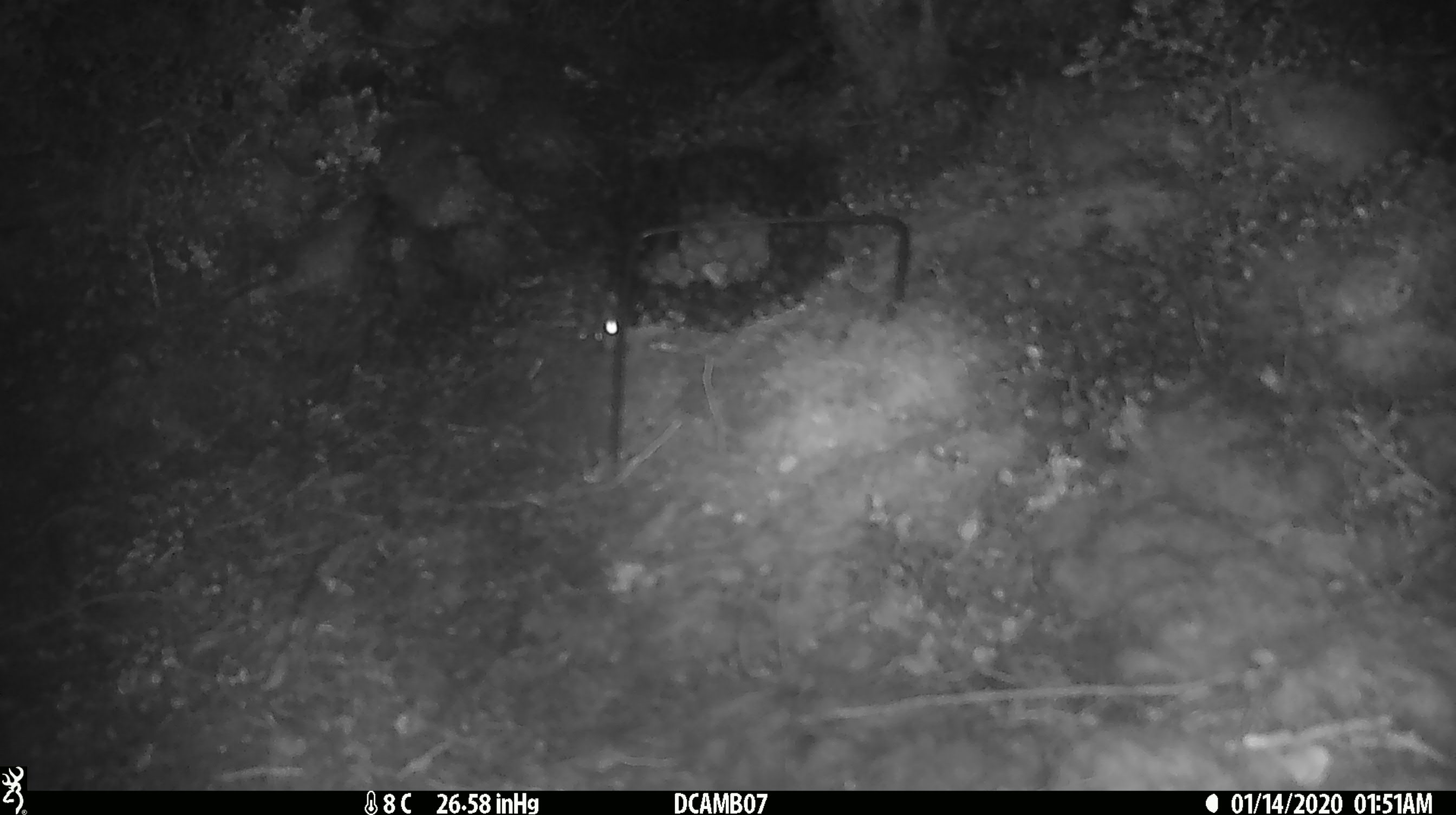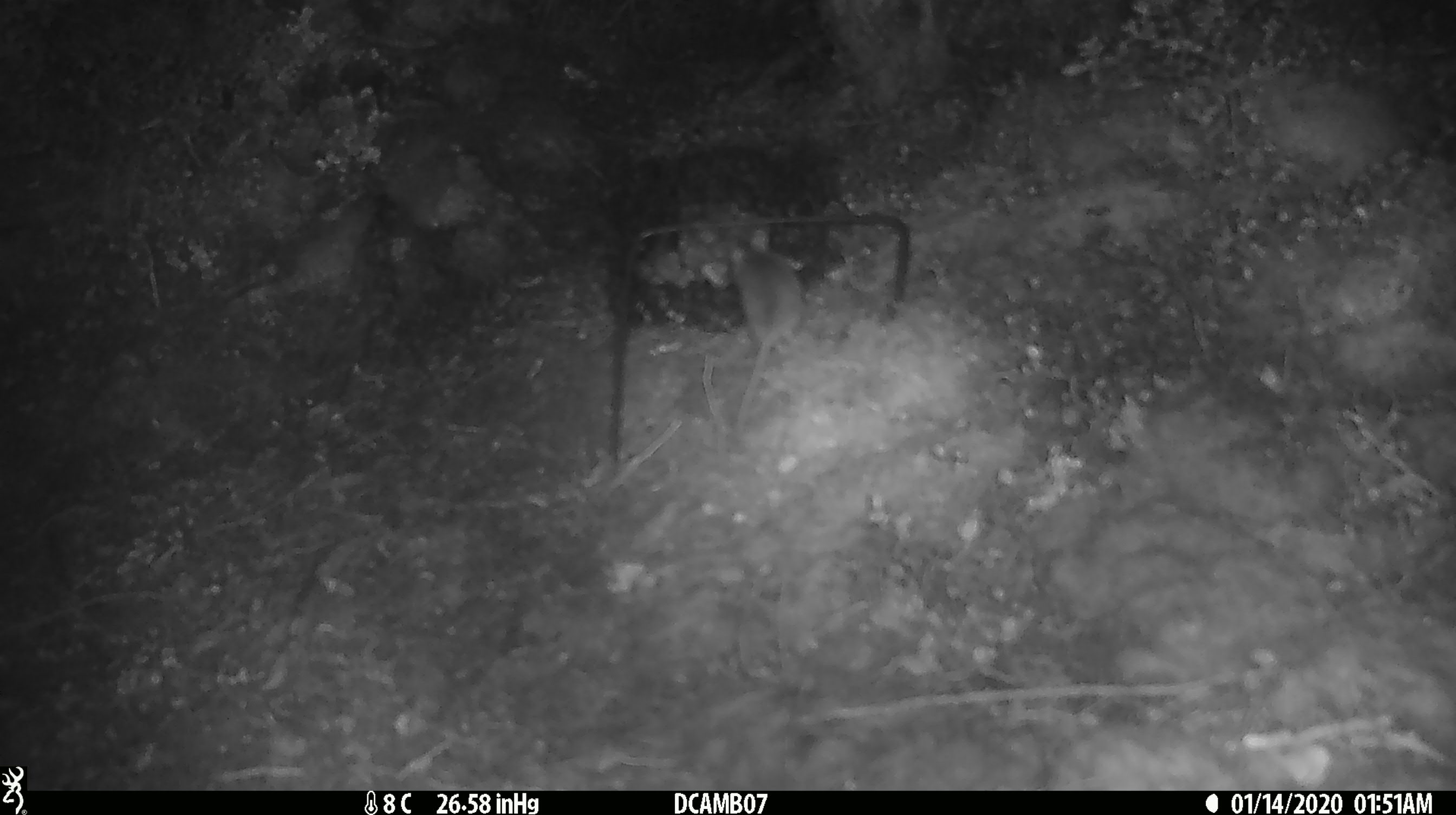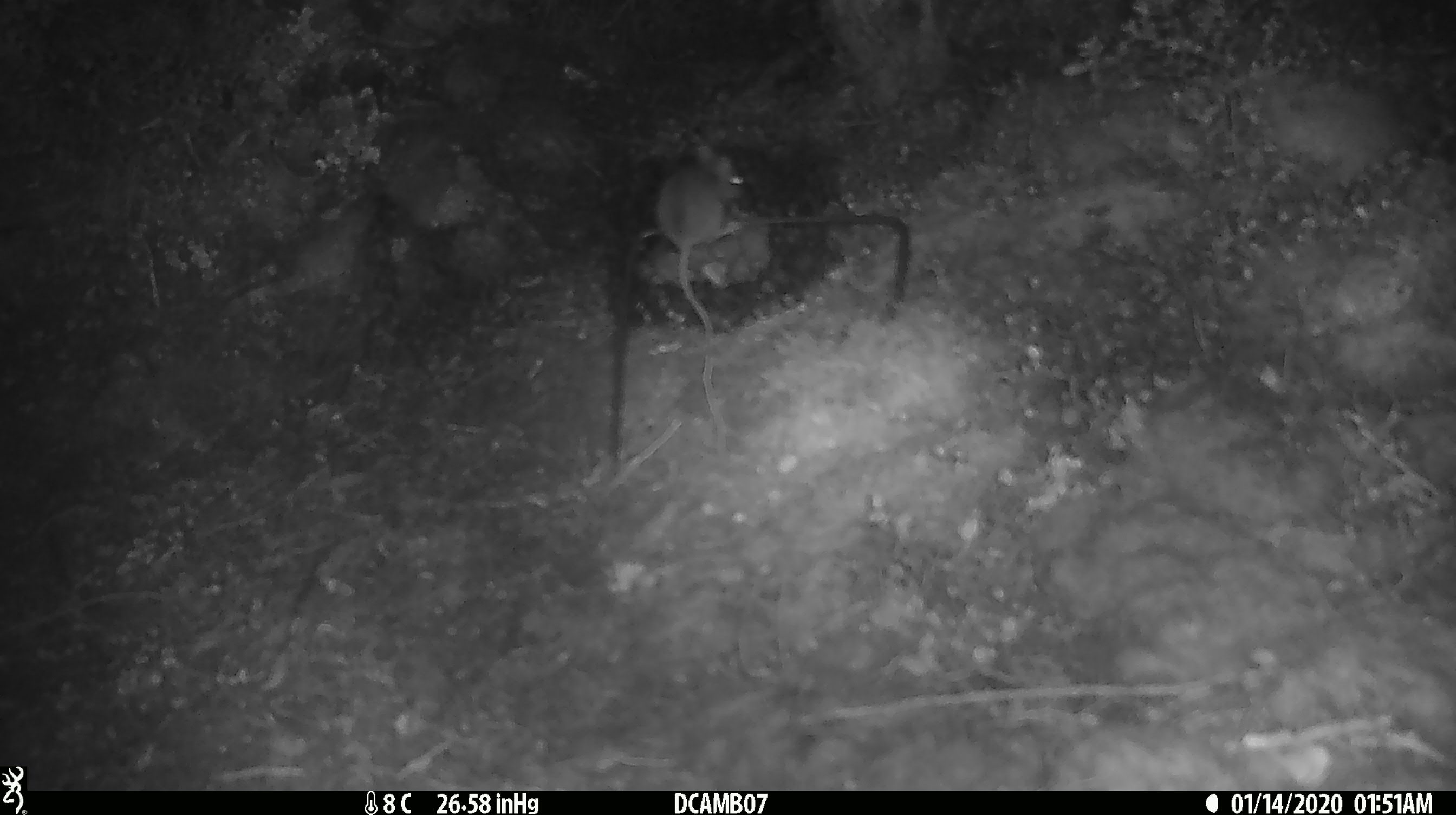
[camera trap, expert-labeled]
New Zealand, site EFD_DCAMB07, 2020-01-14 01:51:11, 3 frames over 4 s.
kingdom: Animalia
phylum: Chordata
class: Mammalia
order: Rodentia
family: Muridae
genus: Mus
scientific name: Mus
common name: mouse